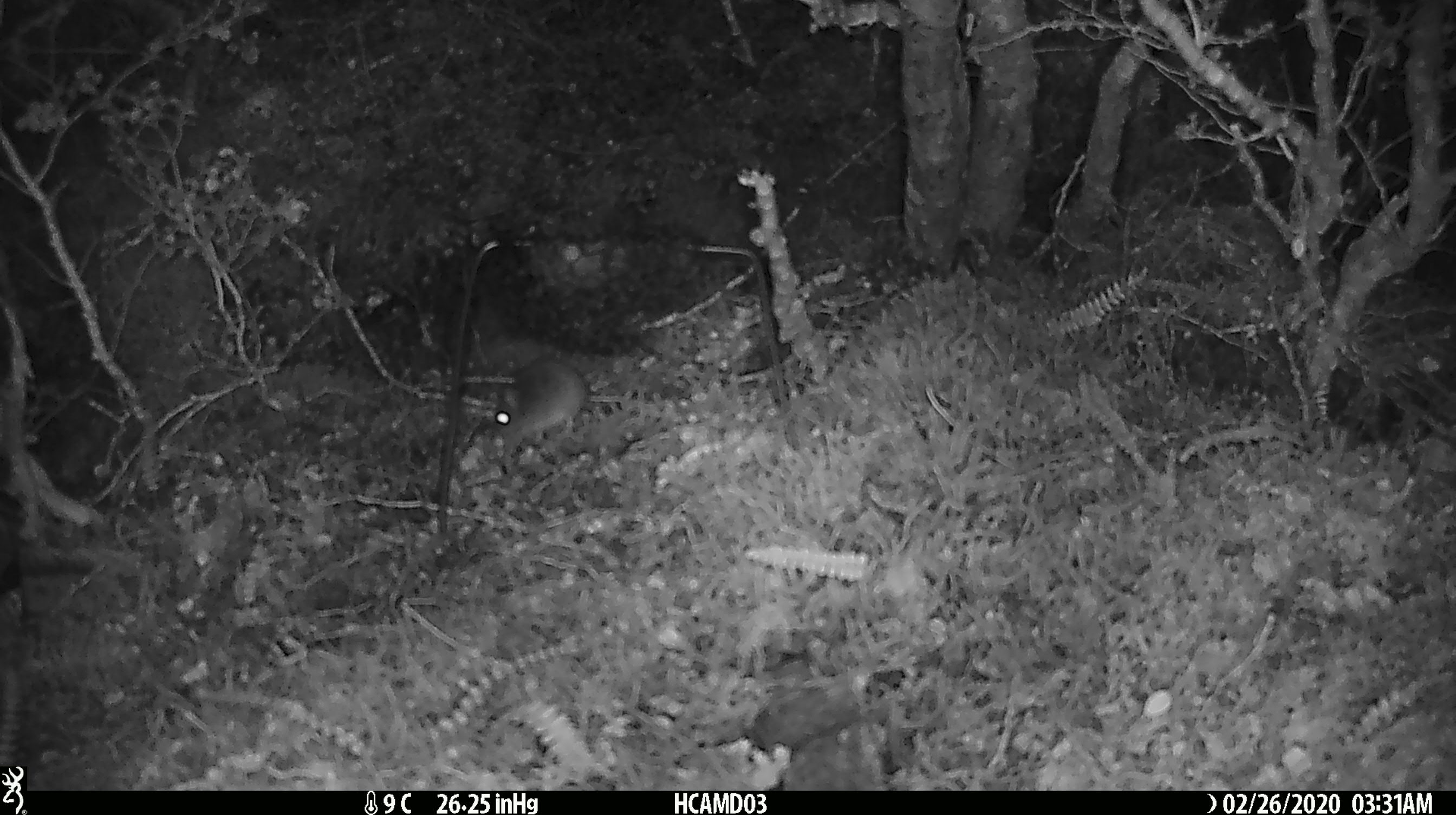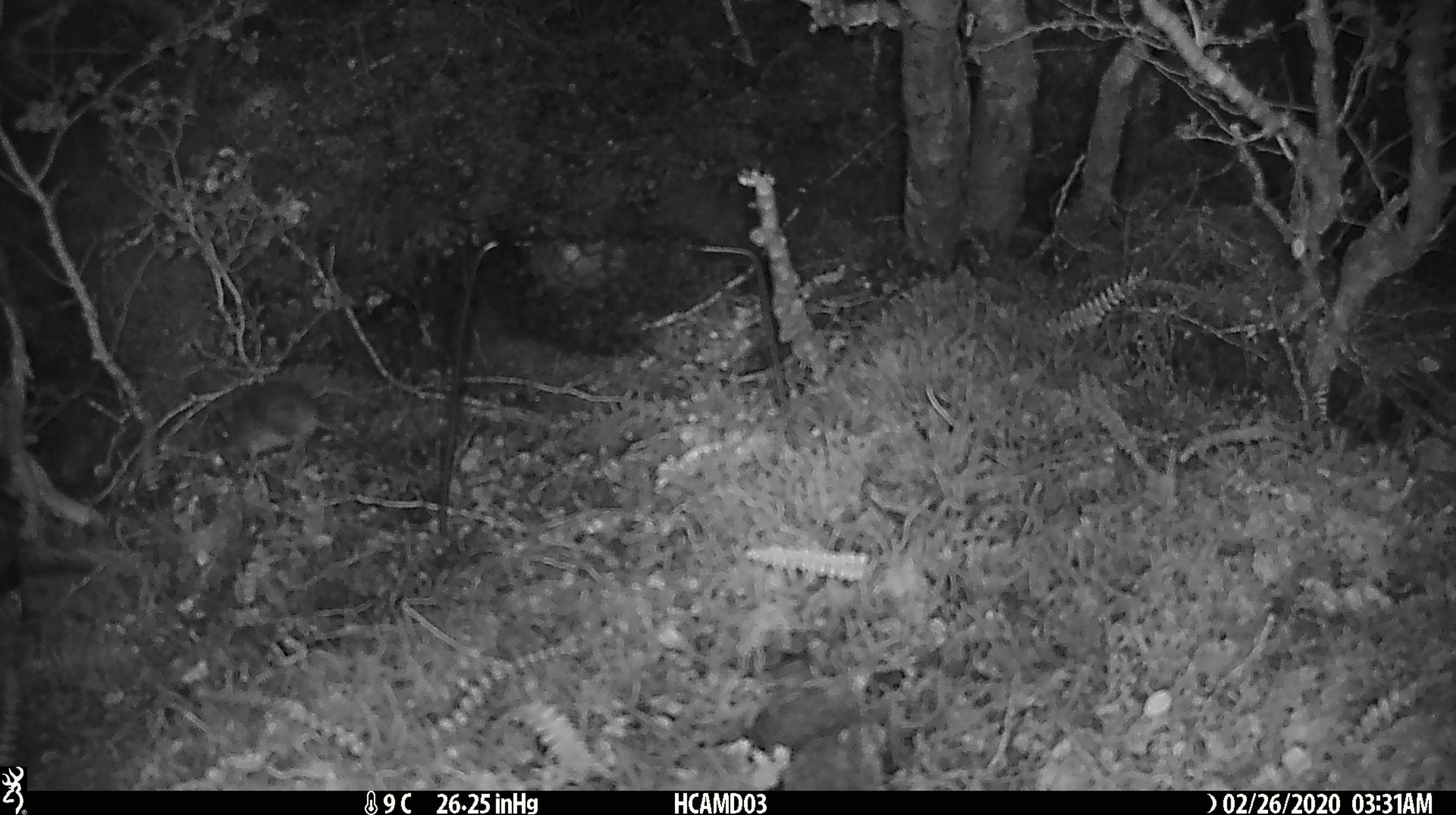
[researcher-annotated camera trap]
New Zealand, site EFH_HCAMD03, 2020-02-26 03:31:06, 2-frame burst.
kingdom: Animalia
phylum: Chordata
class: Mammalia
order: Rodentia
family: Muridae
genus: Mus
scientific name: Mus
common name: mouse